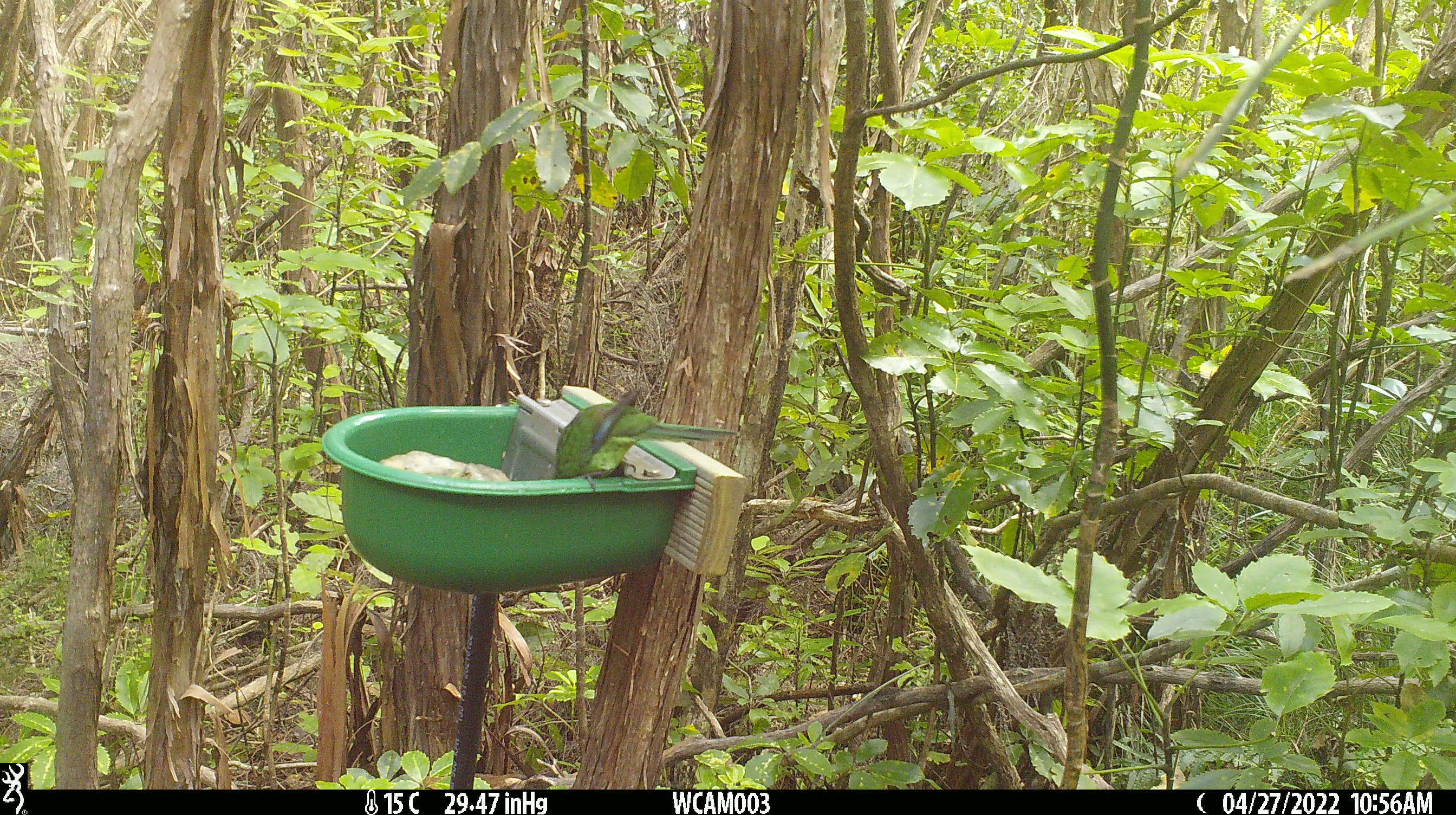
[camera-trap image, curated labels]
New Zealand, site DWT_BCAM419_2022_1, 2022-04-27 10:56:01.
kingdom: Animalia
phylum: Chordata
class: Aves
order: Psittaciformes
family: Psittaculidae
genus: Cyanoramphus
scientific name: Cyanoramphus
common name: parakeet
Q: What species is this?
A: Parakeet (Cyanoramphus).